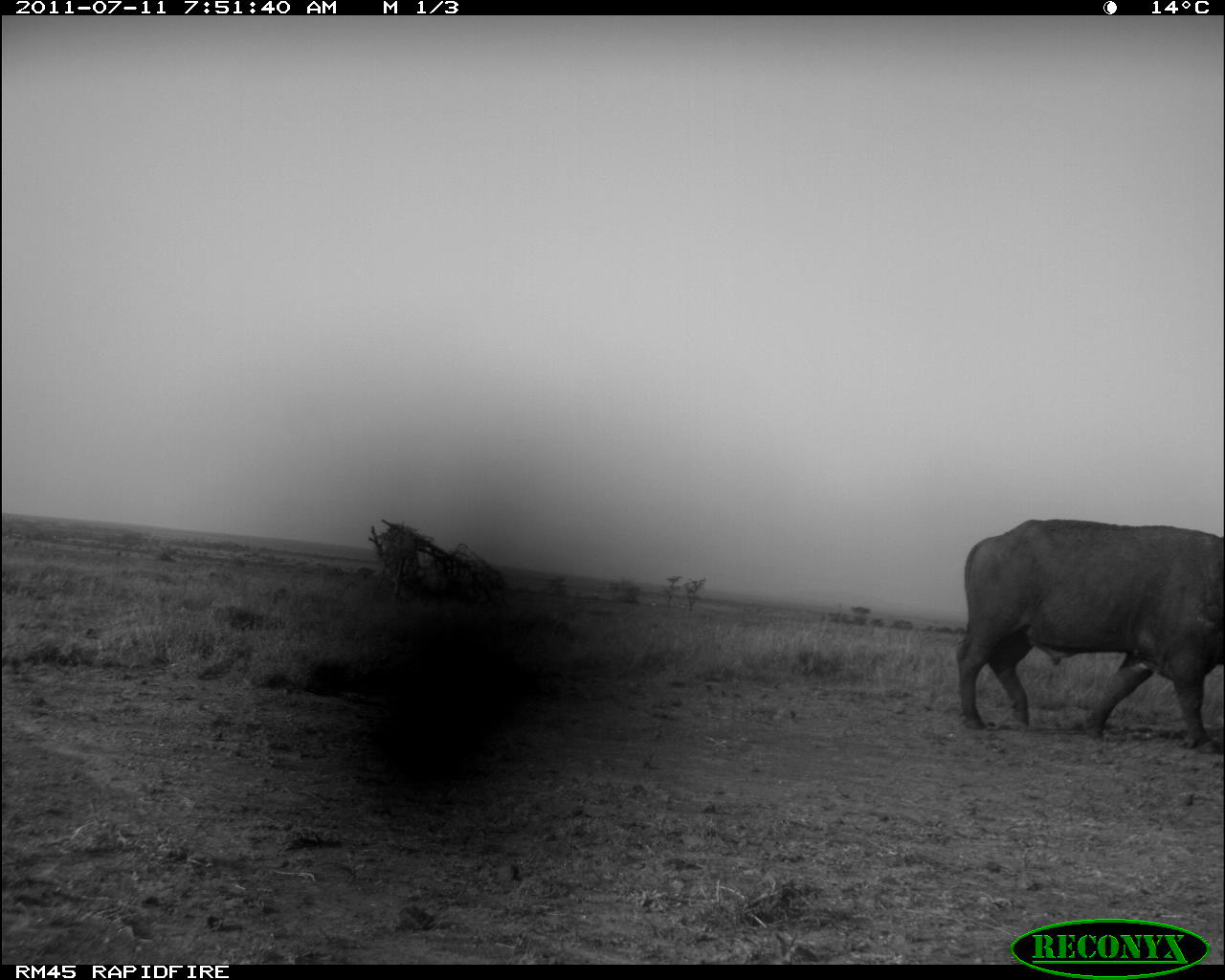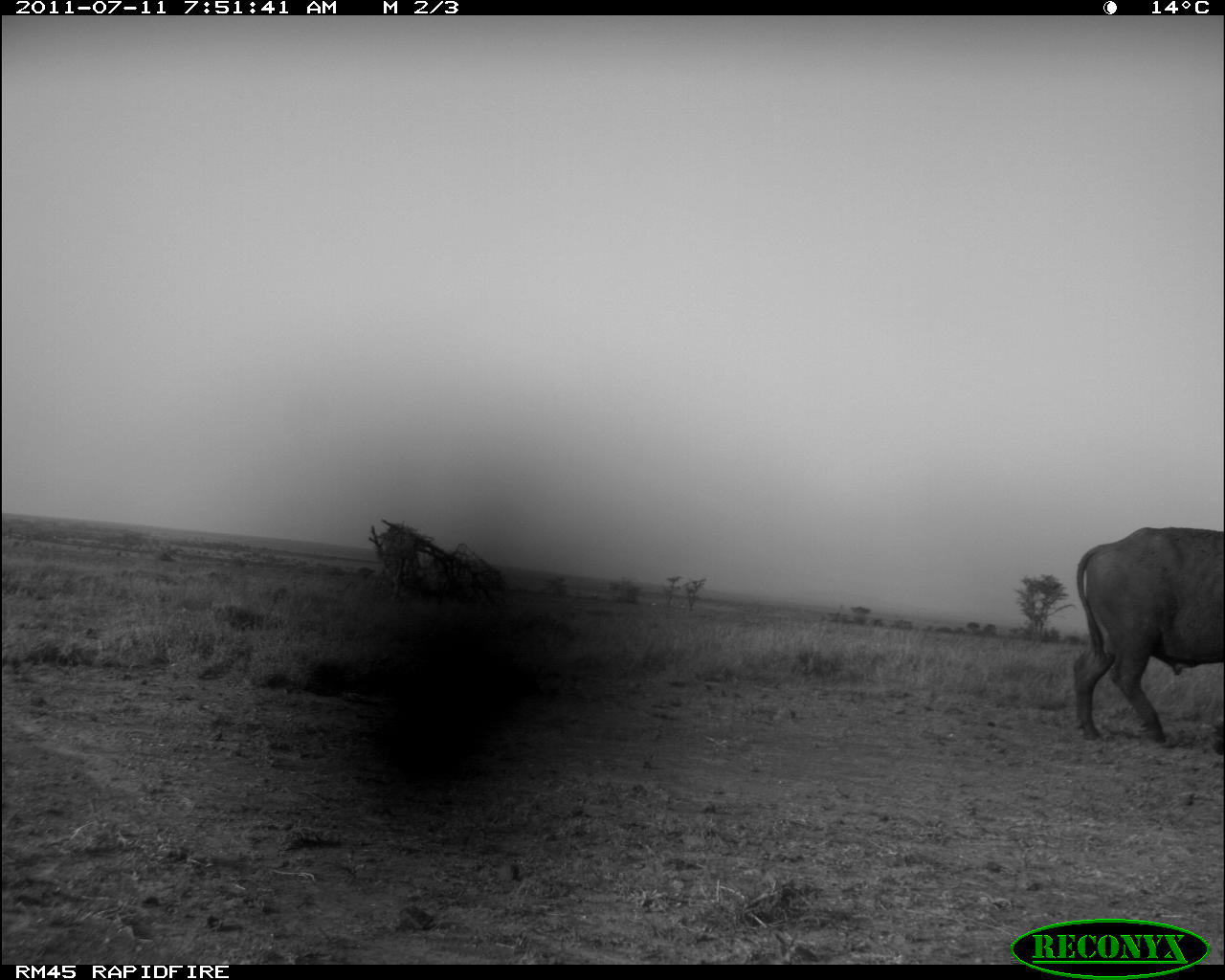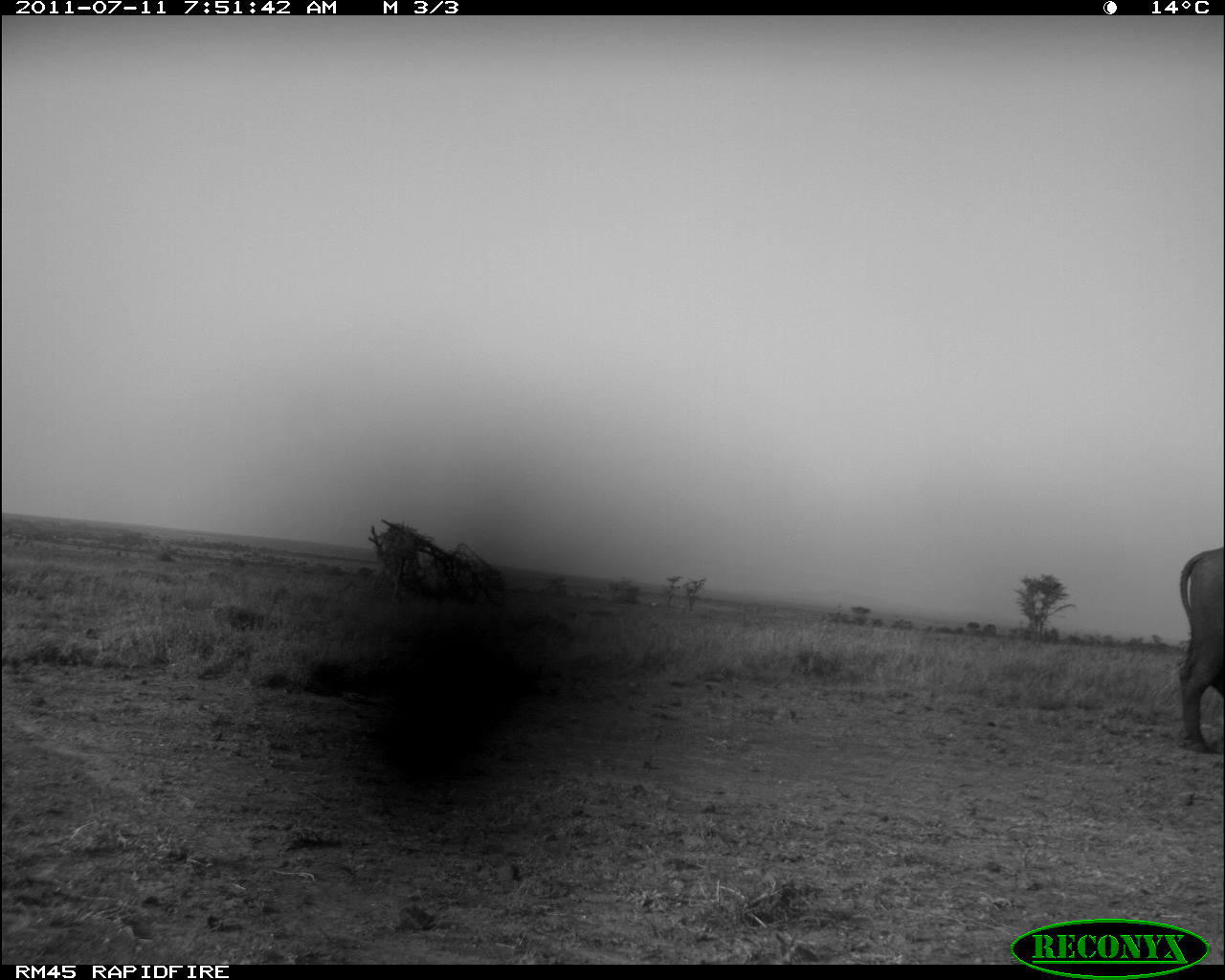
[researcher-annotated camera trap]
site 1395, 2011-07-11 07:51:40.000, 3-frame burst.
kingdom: Animalia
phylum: Chordata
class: Mammalia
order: Artiodactyla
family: Bovidae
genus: Syncerus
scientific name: Syncerus caffer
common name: african buffalo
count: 1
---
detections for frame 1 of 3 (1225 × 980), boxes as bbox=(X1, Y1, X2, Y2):
syncerus caffer: bbox=(956, 519, 1225, 746)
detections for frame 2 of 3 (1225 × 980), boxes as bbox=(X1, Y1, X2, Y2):
syncerus caffer: bbox=(1074, 526, 1224, 745)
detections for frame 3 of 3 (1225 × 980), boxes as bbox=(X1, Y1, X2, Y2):
syncerus caffer: bbox=(1176, 545, 1224, 756)